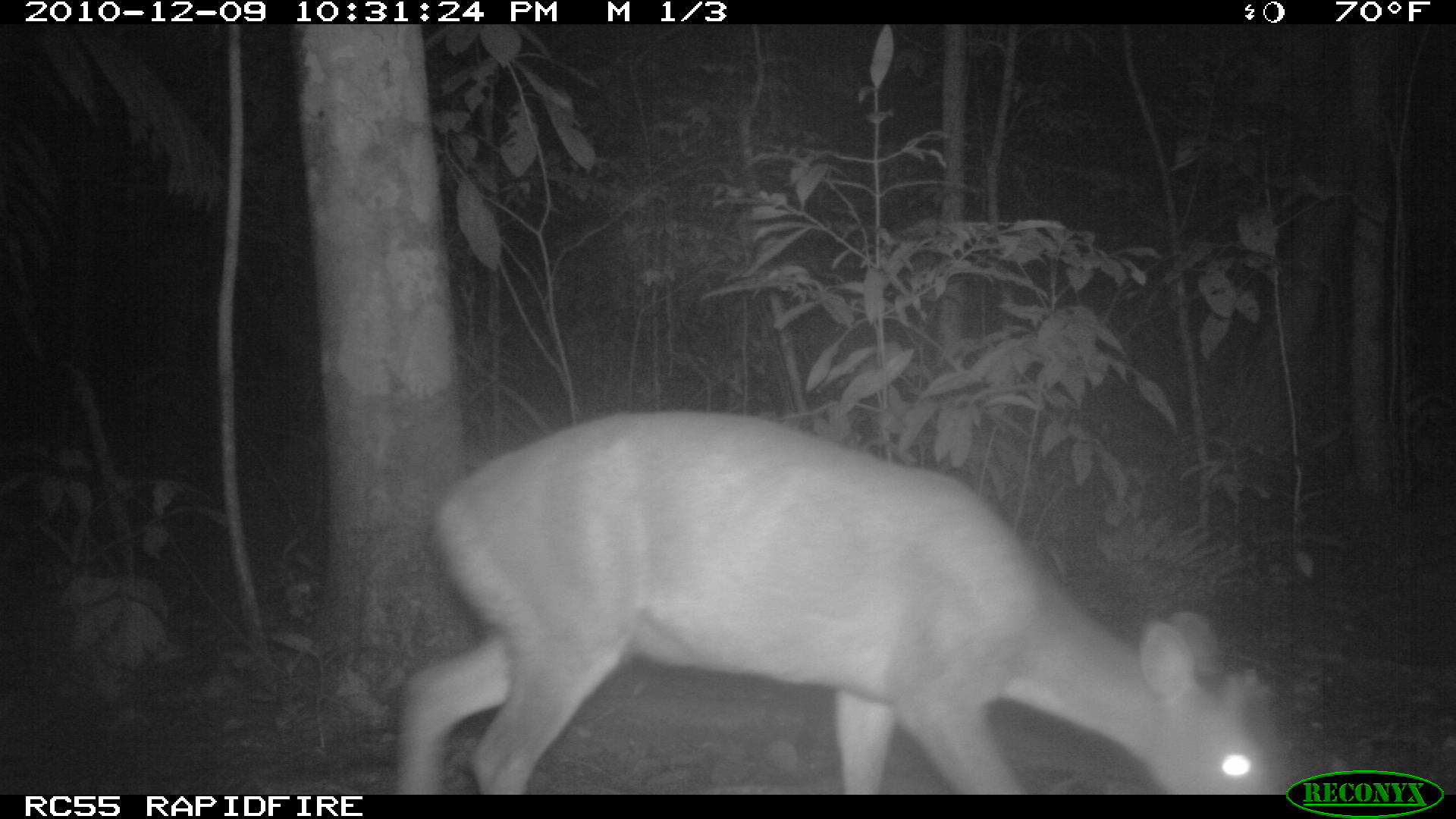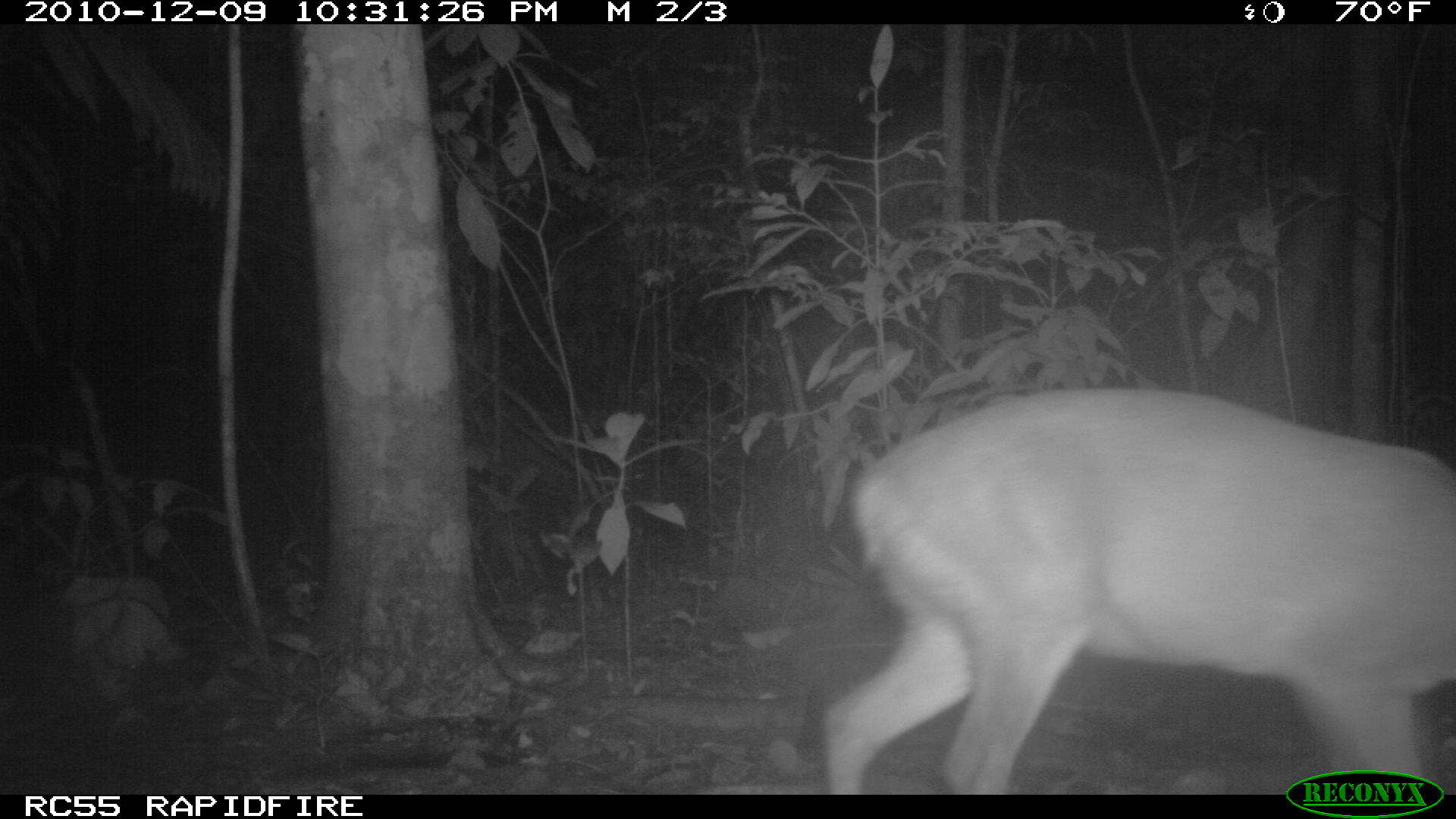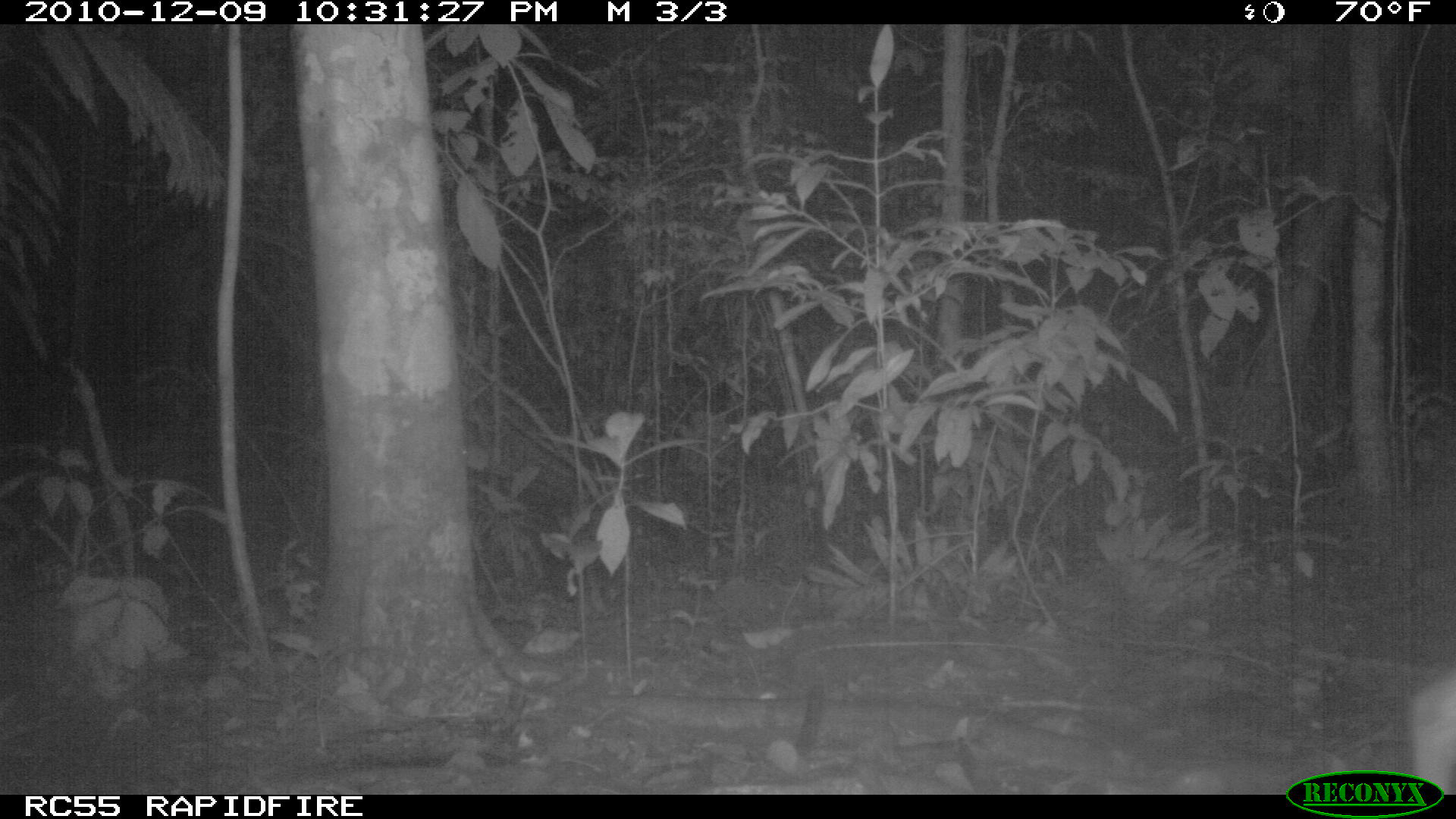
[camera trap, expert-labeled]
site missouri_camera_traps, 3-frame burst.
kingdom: Animalia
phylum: Chordata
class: Mammalia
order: Artiodactyla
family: Cervidae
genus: Mazama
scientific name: Mazama americana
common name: red brocket deer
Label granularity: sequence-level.